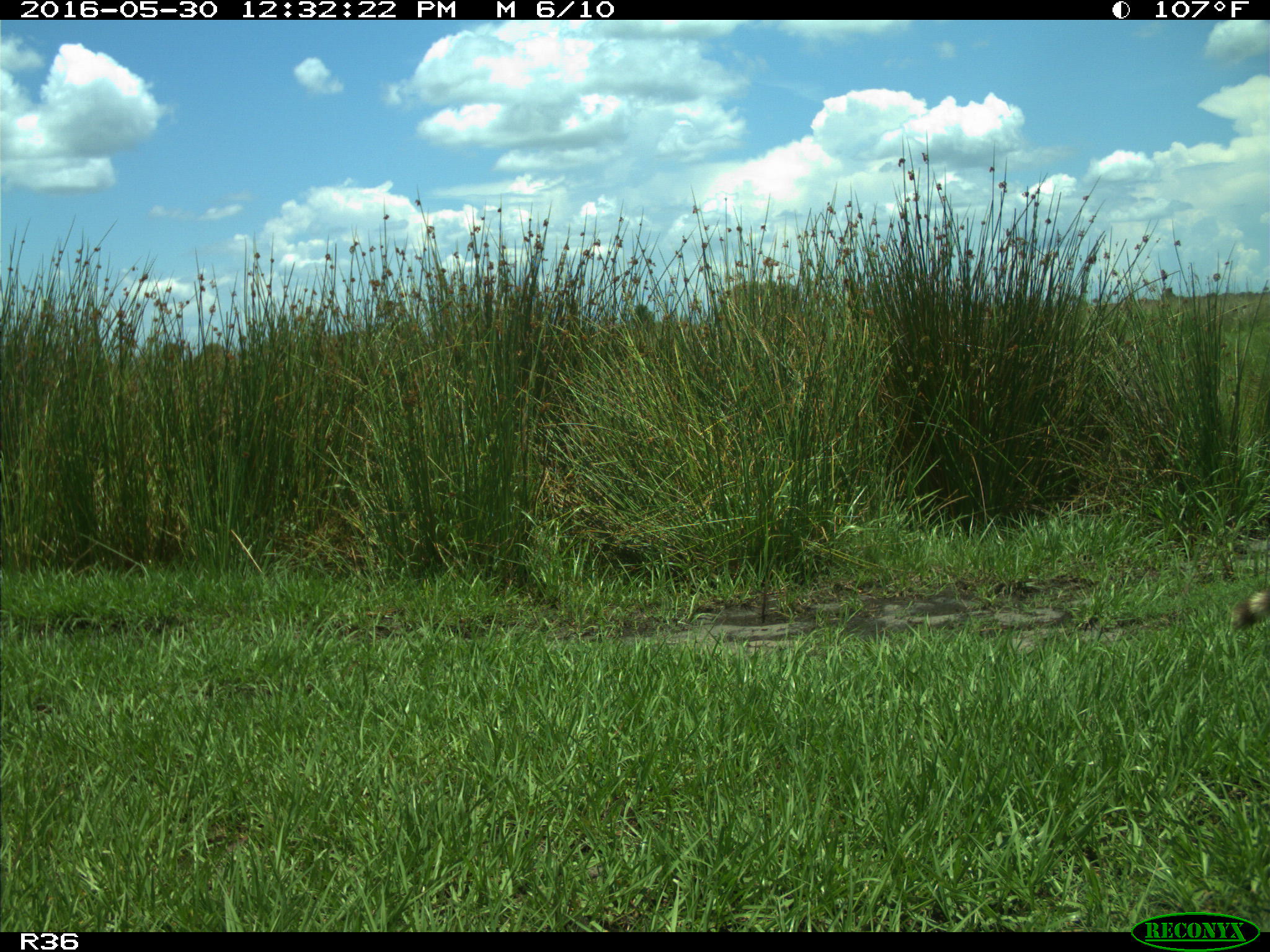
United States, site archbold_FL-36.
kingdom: Animalia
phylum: Chordata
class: Mammalia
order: Carnivora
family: Procyonidae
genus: Procyon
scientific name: Procyon lotor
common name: common raccoon